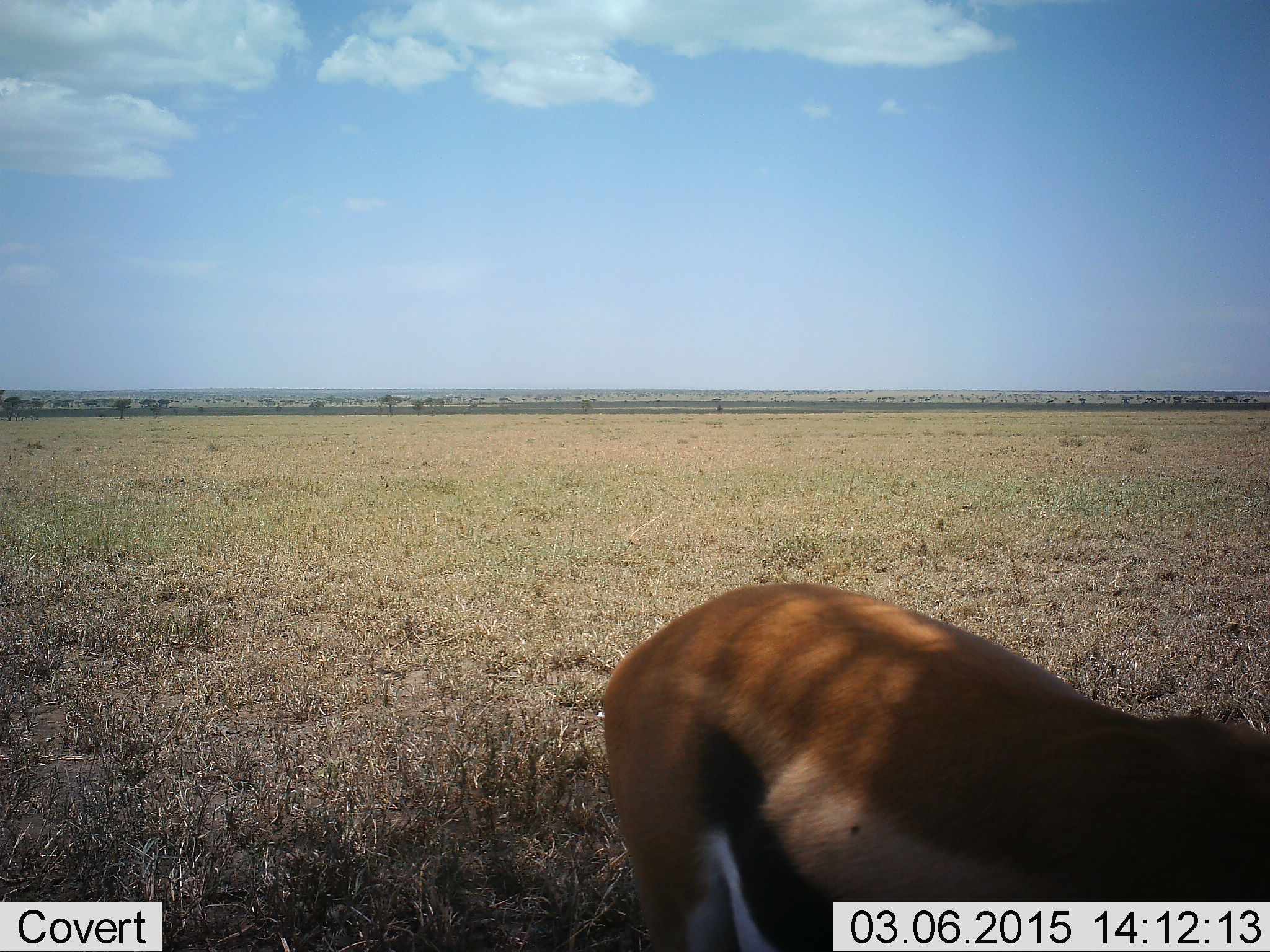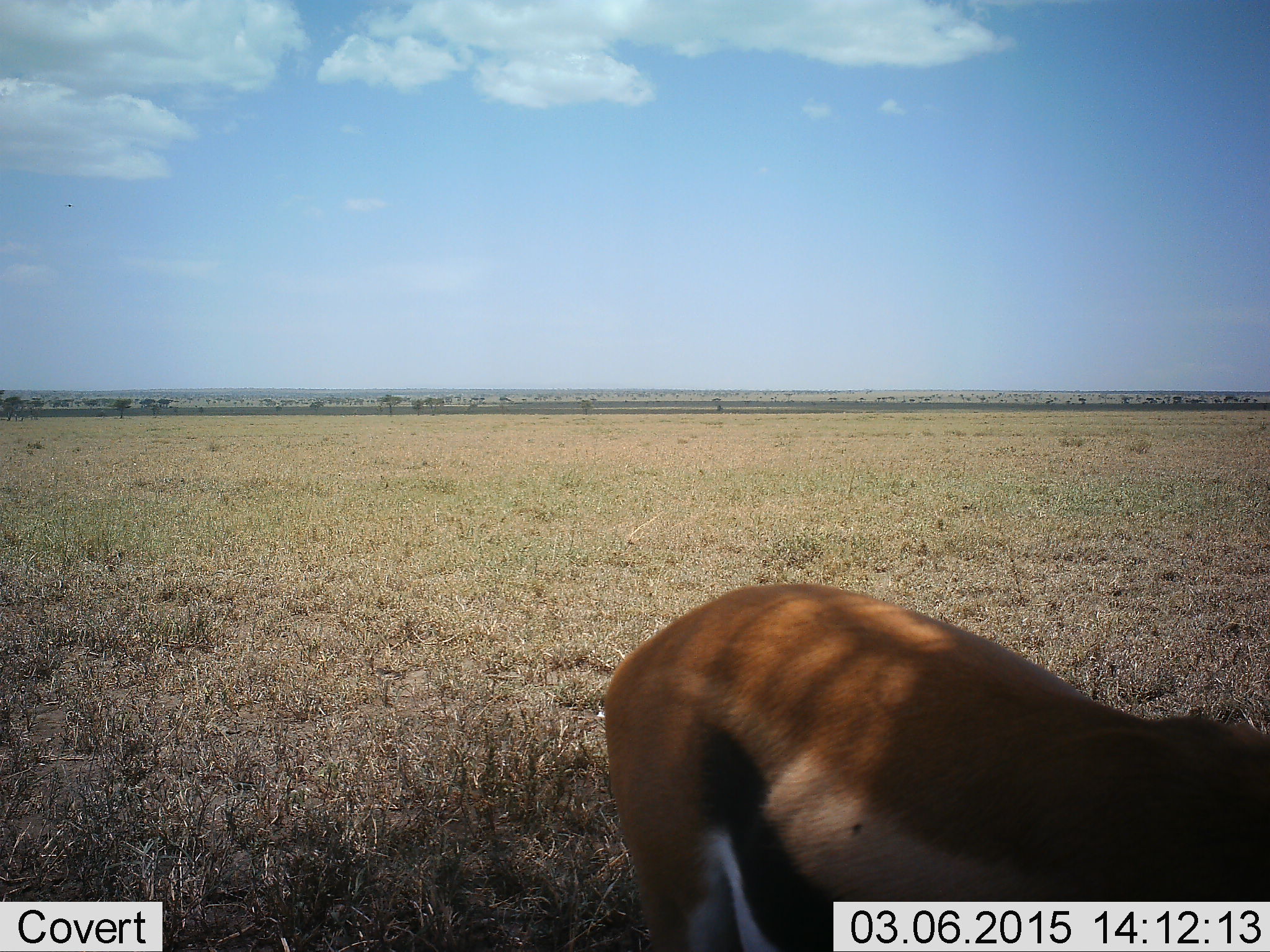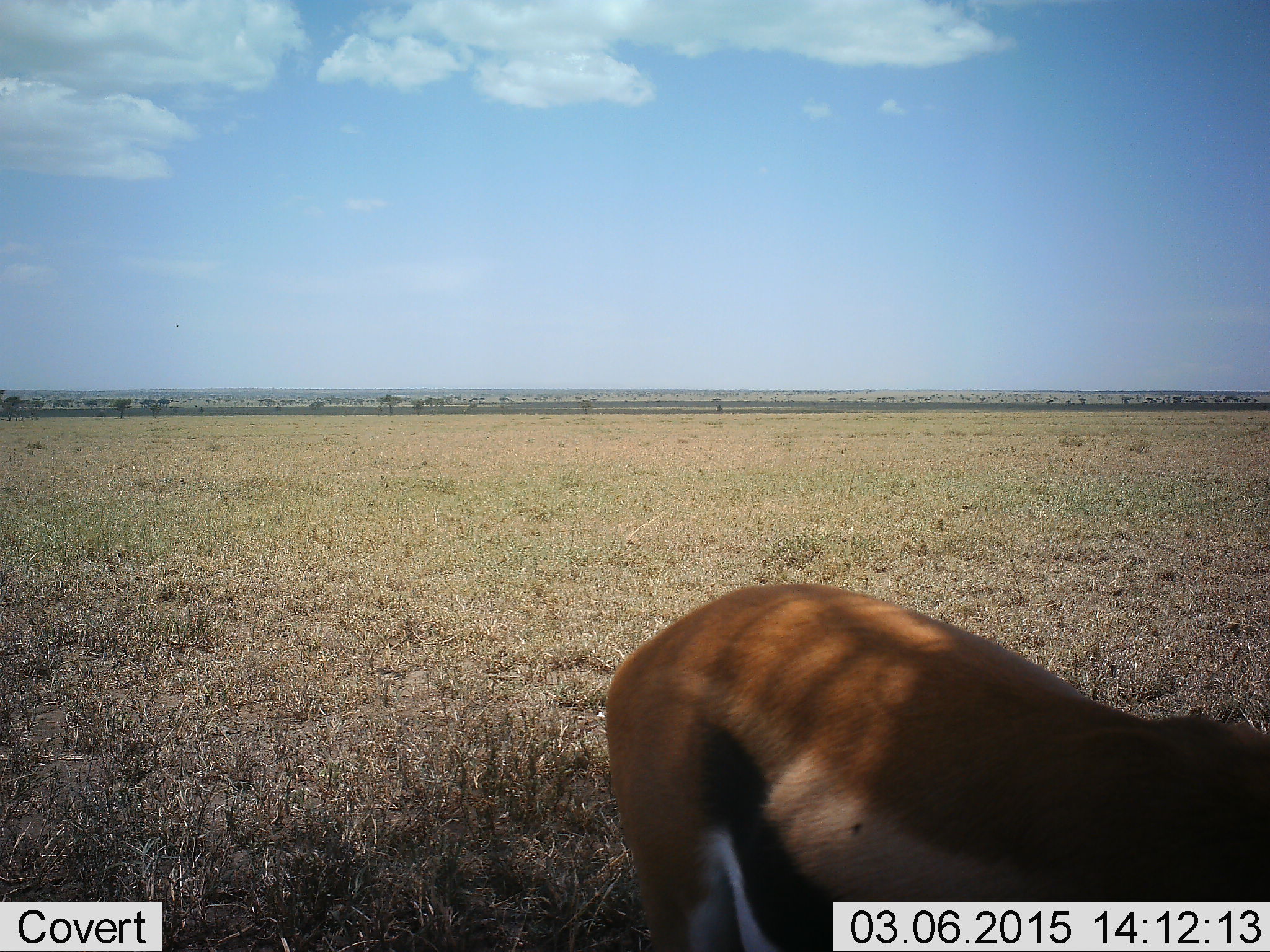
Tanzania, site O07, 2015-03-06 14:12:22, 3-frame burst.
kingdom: Animalia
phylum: Chordata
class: Mammalia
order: Artiodactyla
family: Bovidae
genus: Eudorcas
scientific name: Eudorcas thomsonii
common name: thomson's gazelle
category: gazellethomsons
Gazellethomsons (thomson's gazelle) (Eudorcas thomsonii), count 1. Behavior (volunteer vote fractions): standing 90%, resting 10%, moving 10%, interacting 0%. Young present (vote fraction): 0%. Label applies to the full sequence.